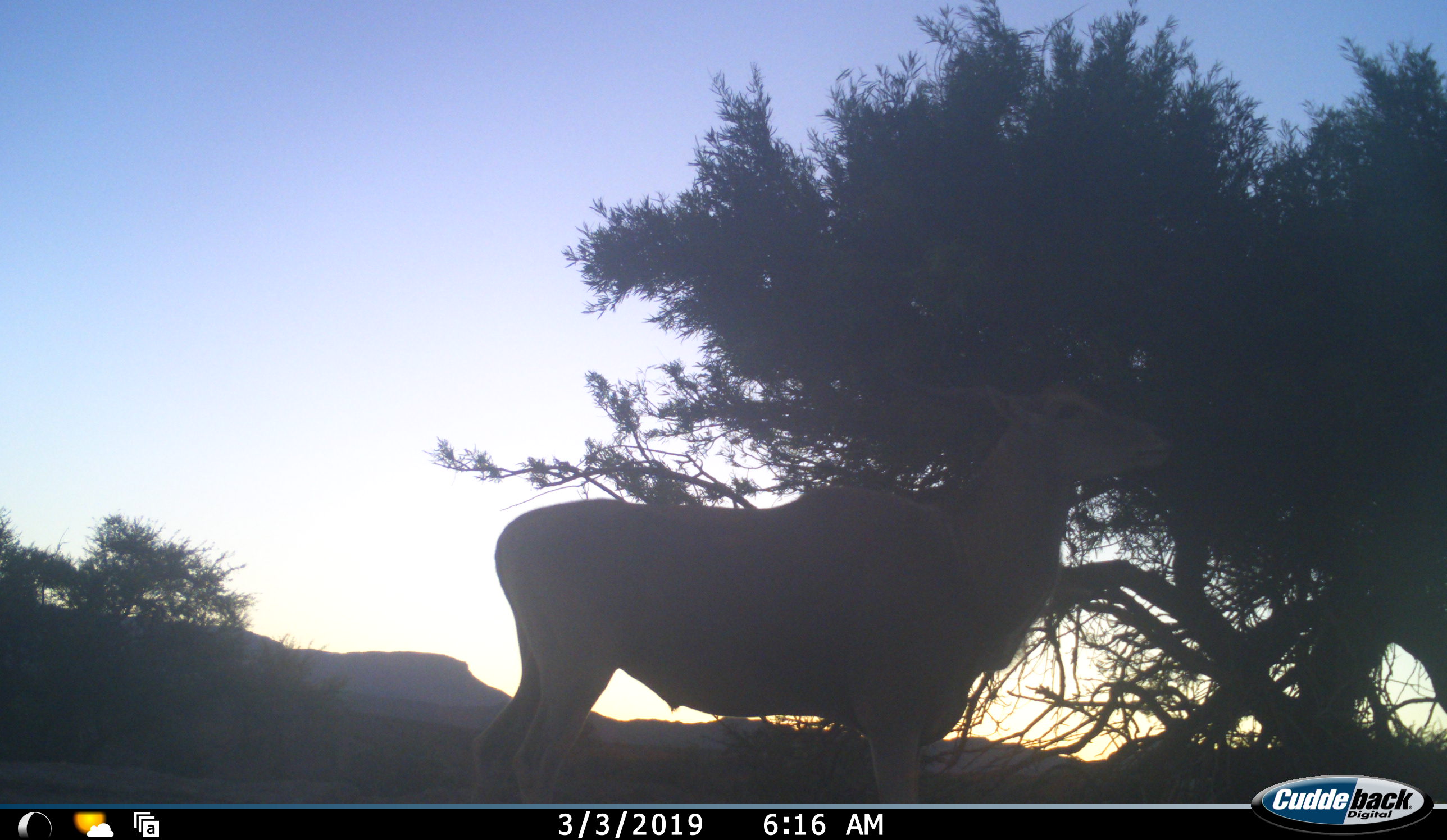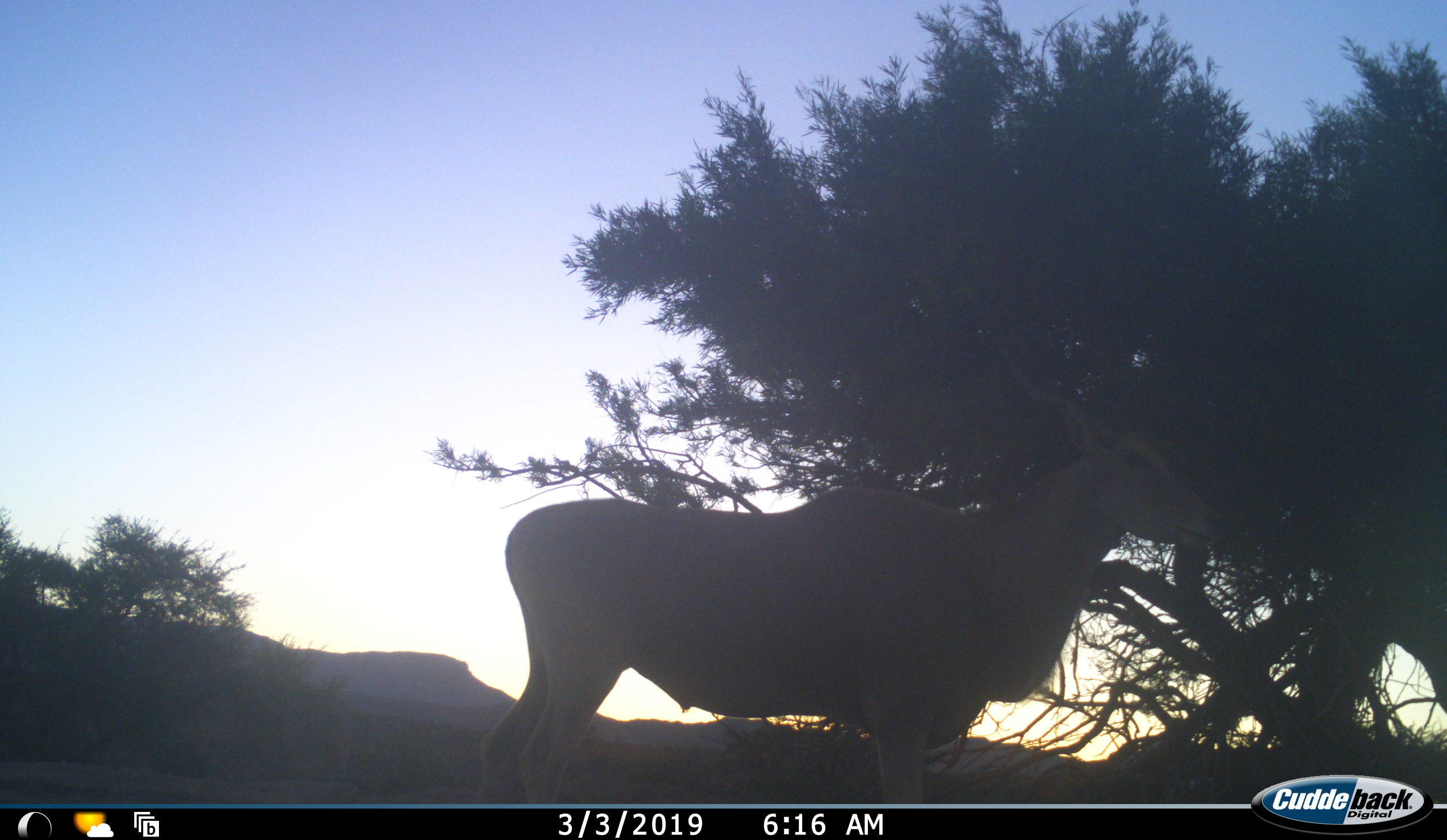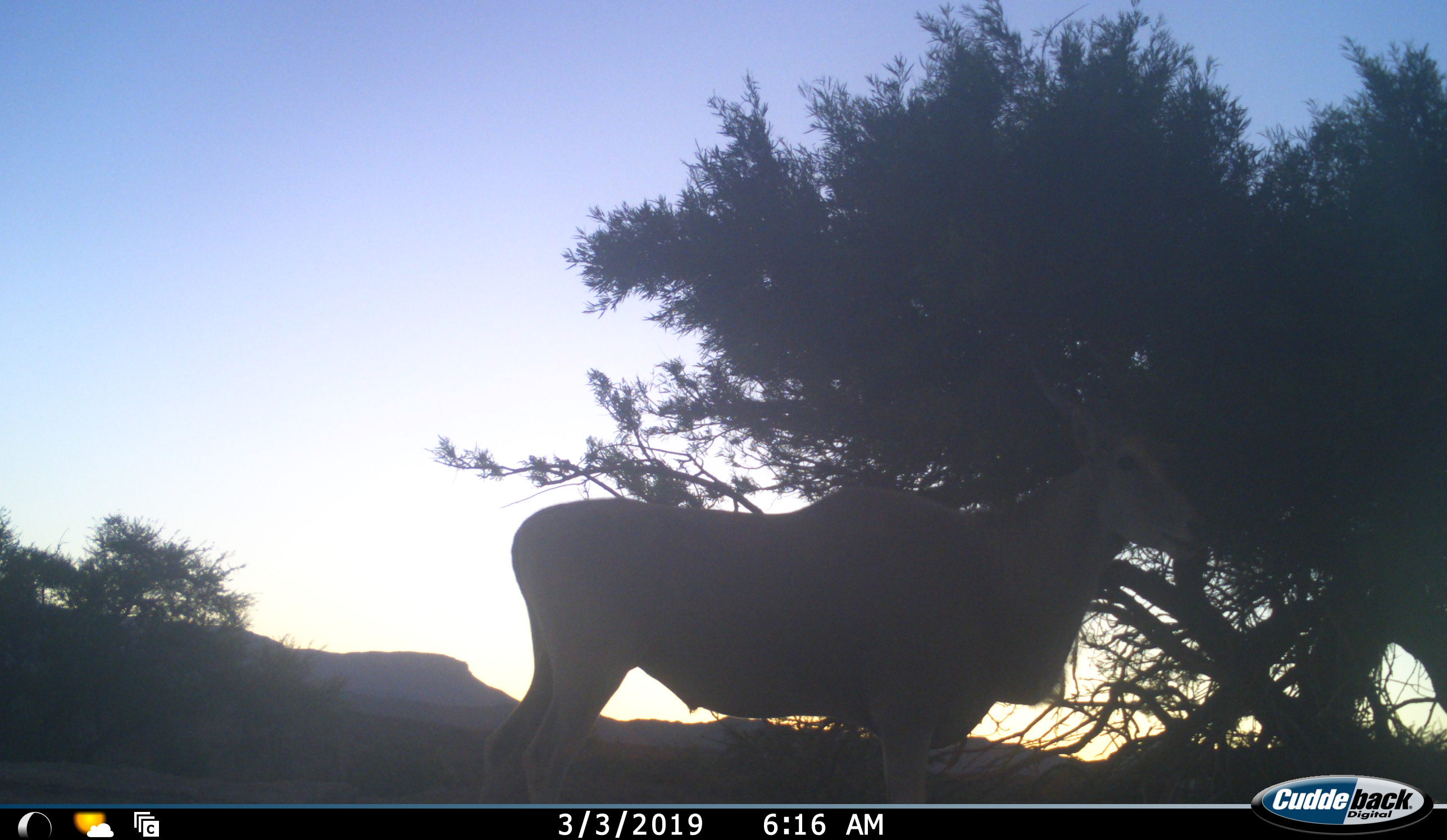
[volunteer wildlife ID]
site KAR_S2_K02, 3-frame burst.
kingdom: Animalia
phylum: Chordata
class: Mammalia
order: Artiodactyla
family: Bovidae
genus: Tragelaphus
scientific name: Tragelaphus oryx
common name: eland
Eland (Tragelaphus oryx), count 1. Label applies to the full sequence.